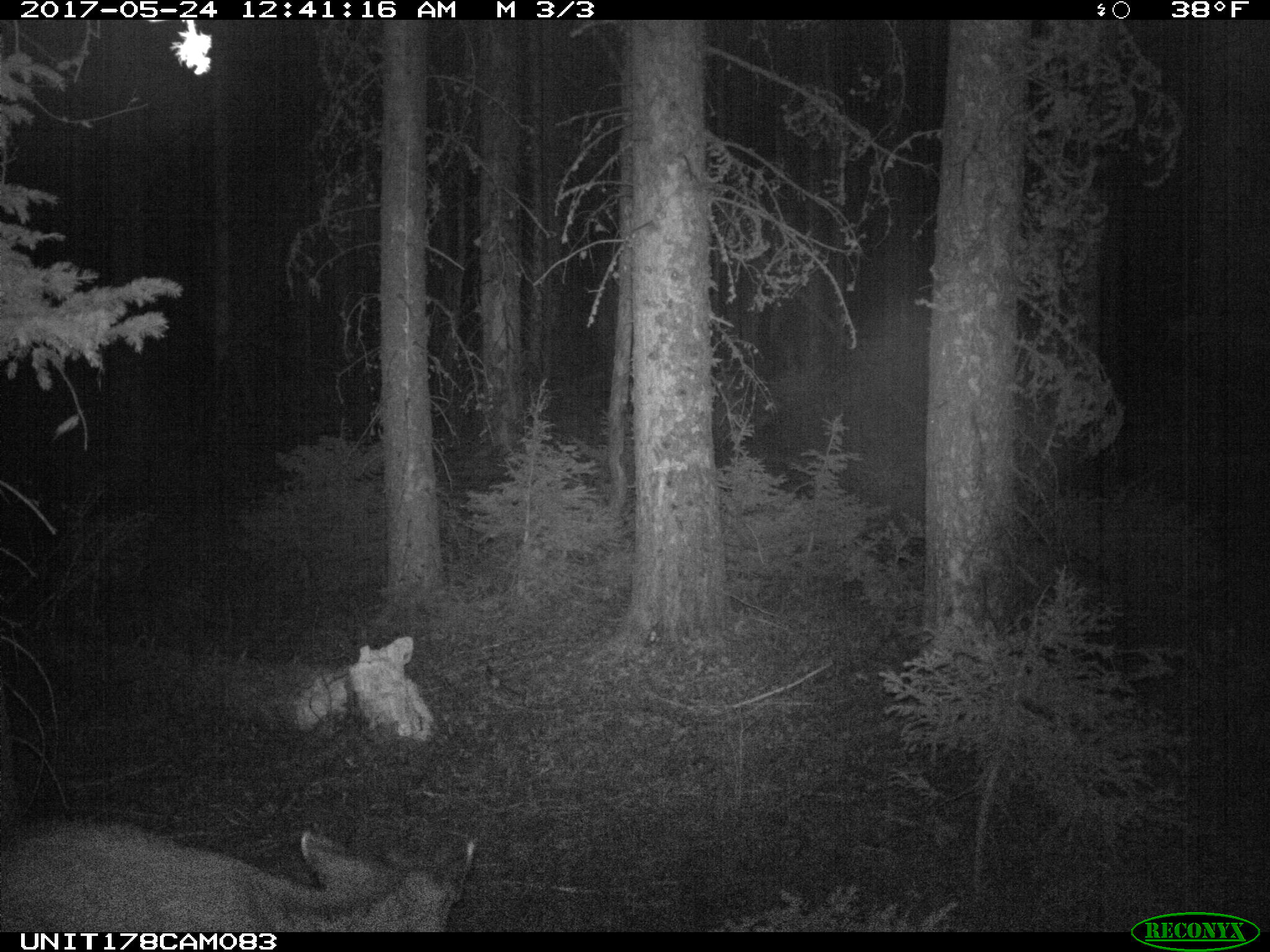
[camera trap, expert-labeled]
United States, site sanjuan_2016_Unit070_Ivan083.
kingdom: Animalia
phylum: Chordata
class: Mammalia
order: Artiodactyla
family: Cervidae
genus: Odocoileus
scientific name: Odocoileus hemionus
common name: mule deer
Odocoileus hemionus (mule deer).